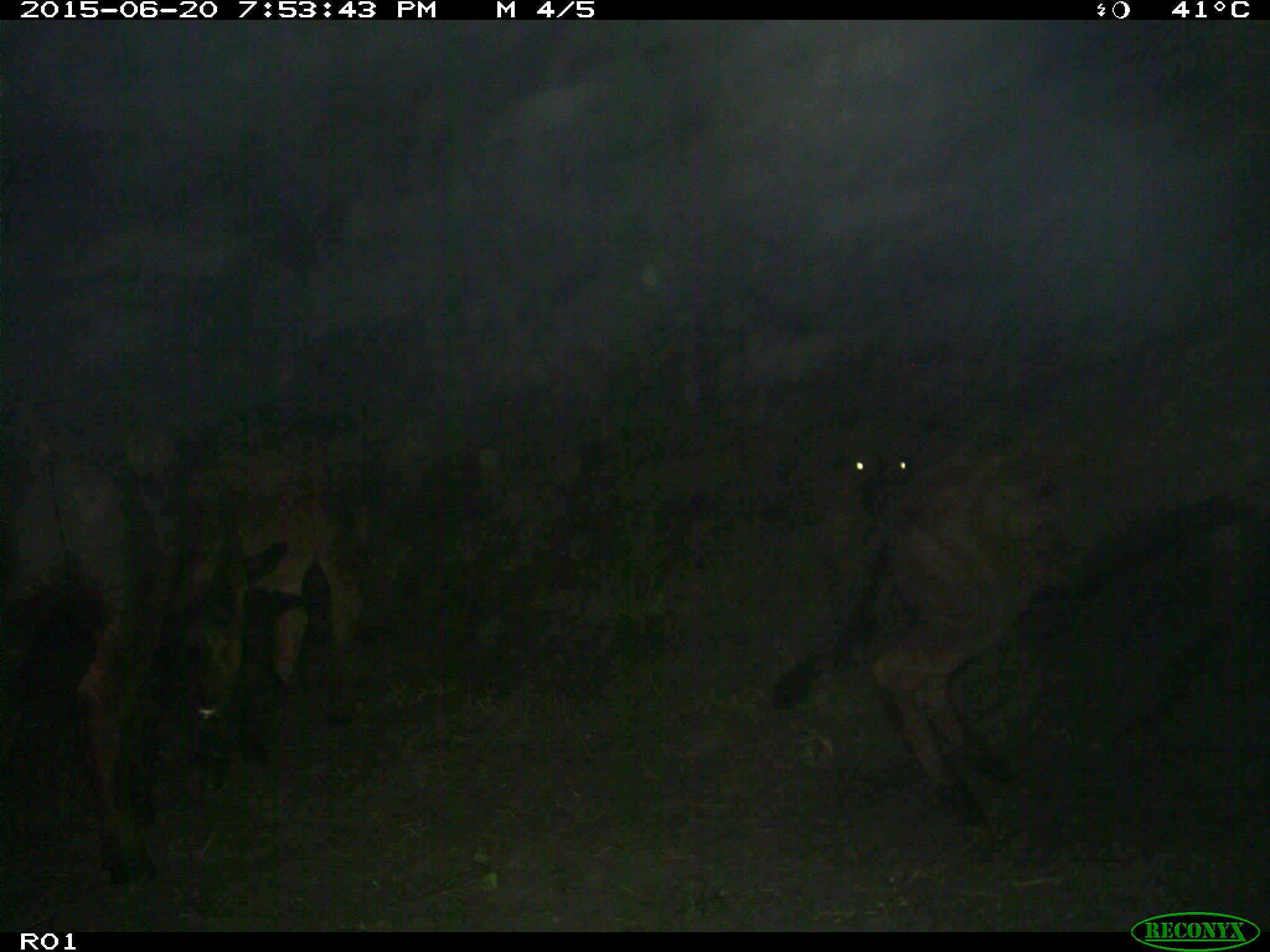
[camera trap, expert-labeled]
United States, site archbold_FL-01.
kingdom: Animalia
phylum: Chordata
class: Mammalia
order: Artiodactyla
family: Bovidae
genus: Bos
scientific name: Bos taurus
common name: domestic cow